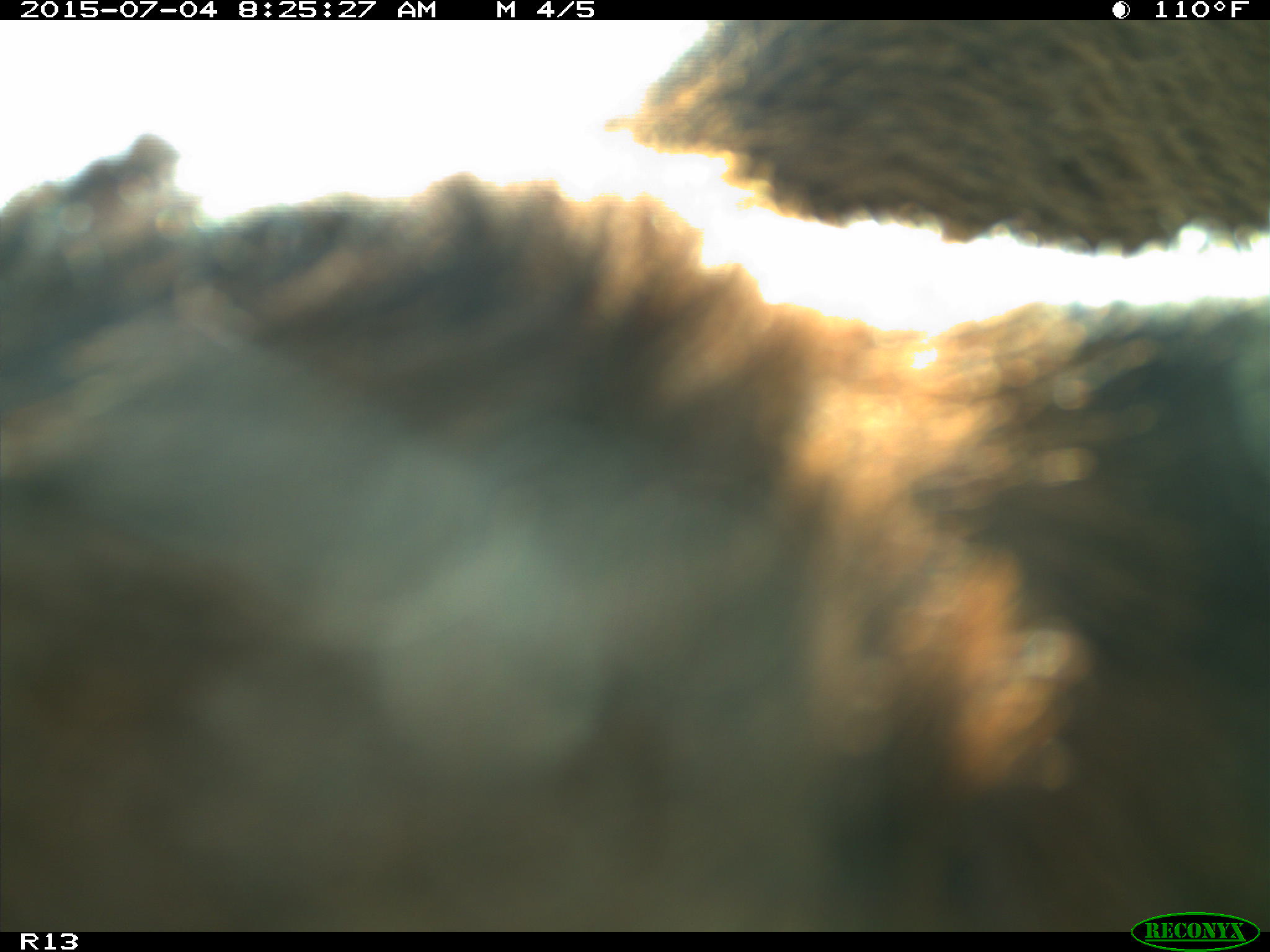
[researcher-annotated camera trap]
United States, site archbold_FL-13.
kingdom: Animalia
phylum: Chordata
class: Mammalia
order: Artiodactyla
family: Bovidae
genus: Bos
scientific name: Bos taurus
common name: domestic cow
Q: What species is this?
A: Bos taurus (domestic cow).